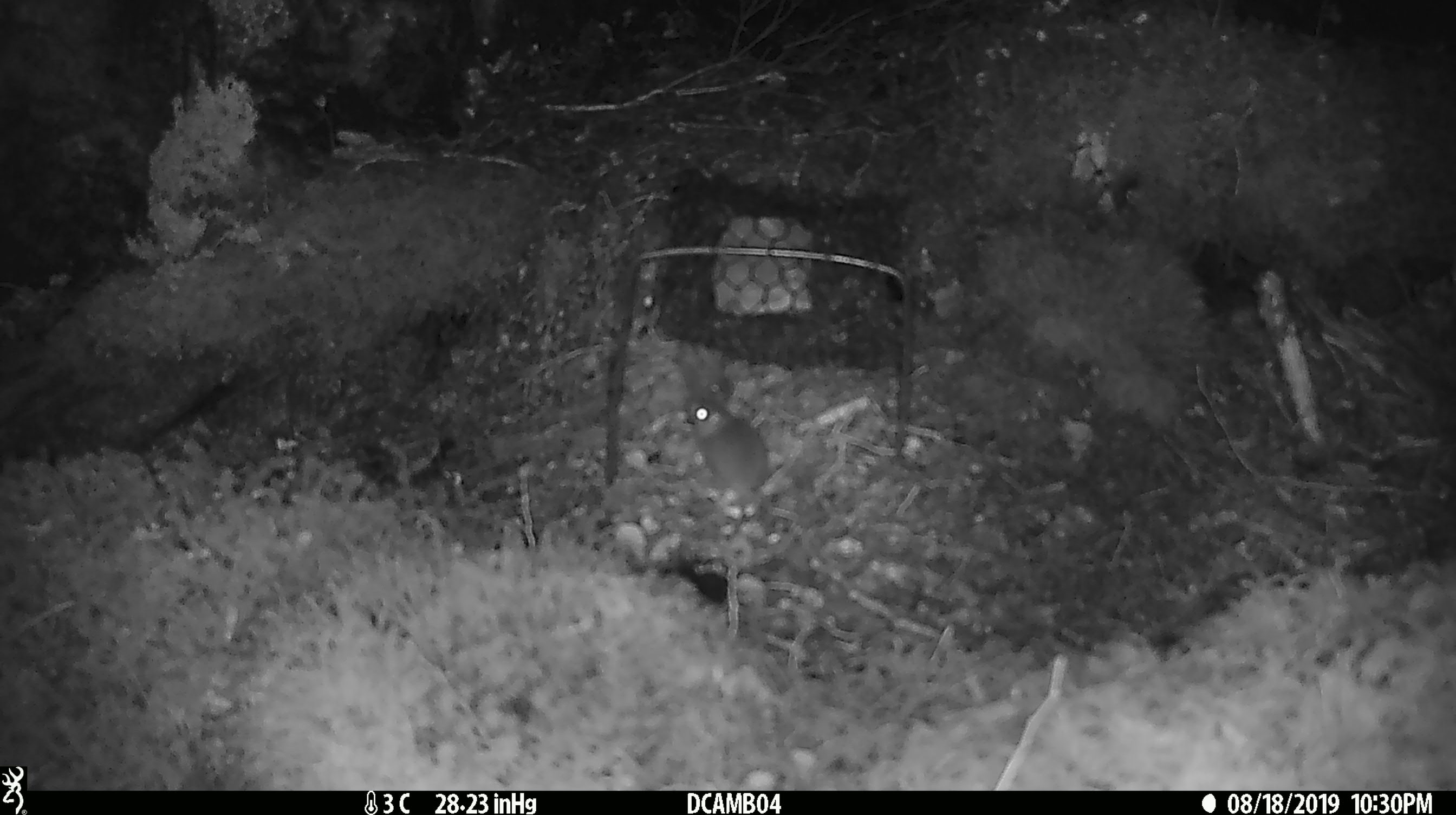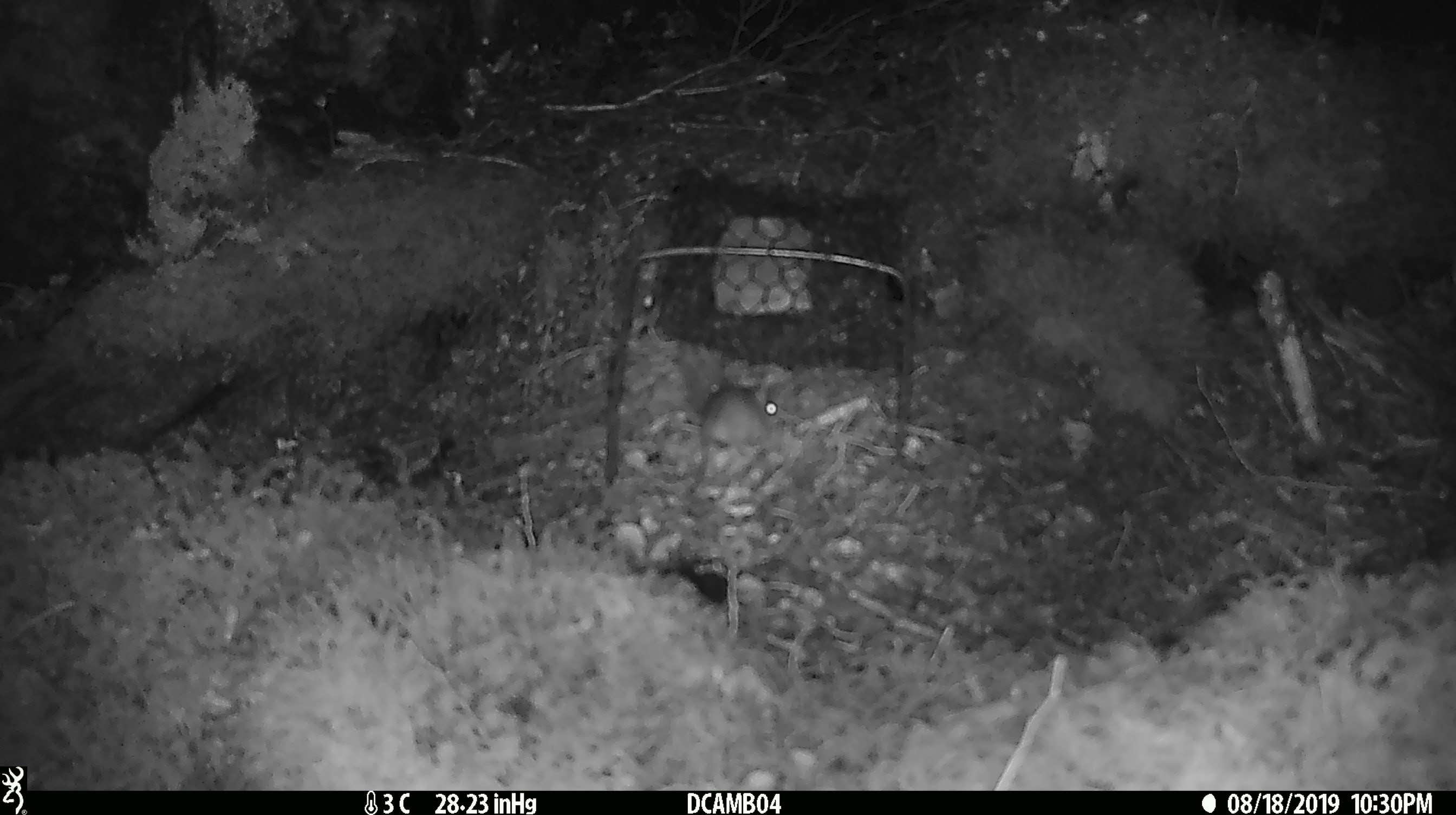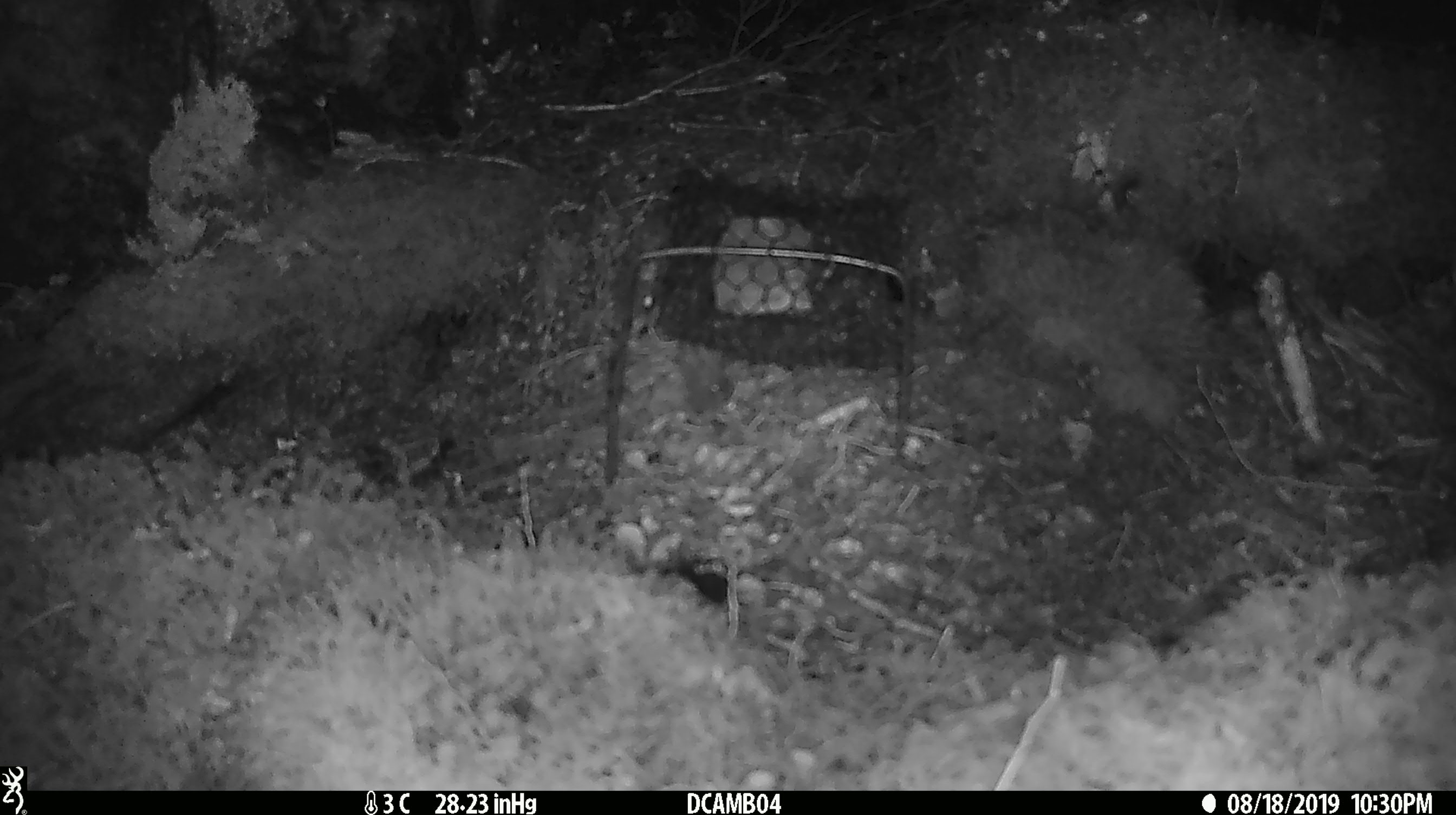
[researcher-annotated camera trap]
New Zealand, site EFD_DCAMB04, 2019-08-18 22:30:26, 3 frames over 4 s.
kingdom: Animalia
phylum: Chordata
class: Mammalia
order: Rodentia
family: Muridae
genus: Mus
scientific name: Mus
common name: mouse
Mouse (Mus).